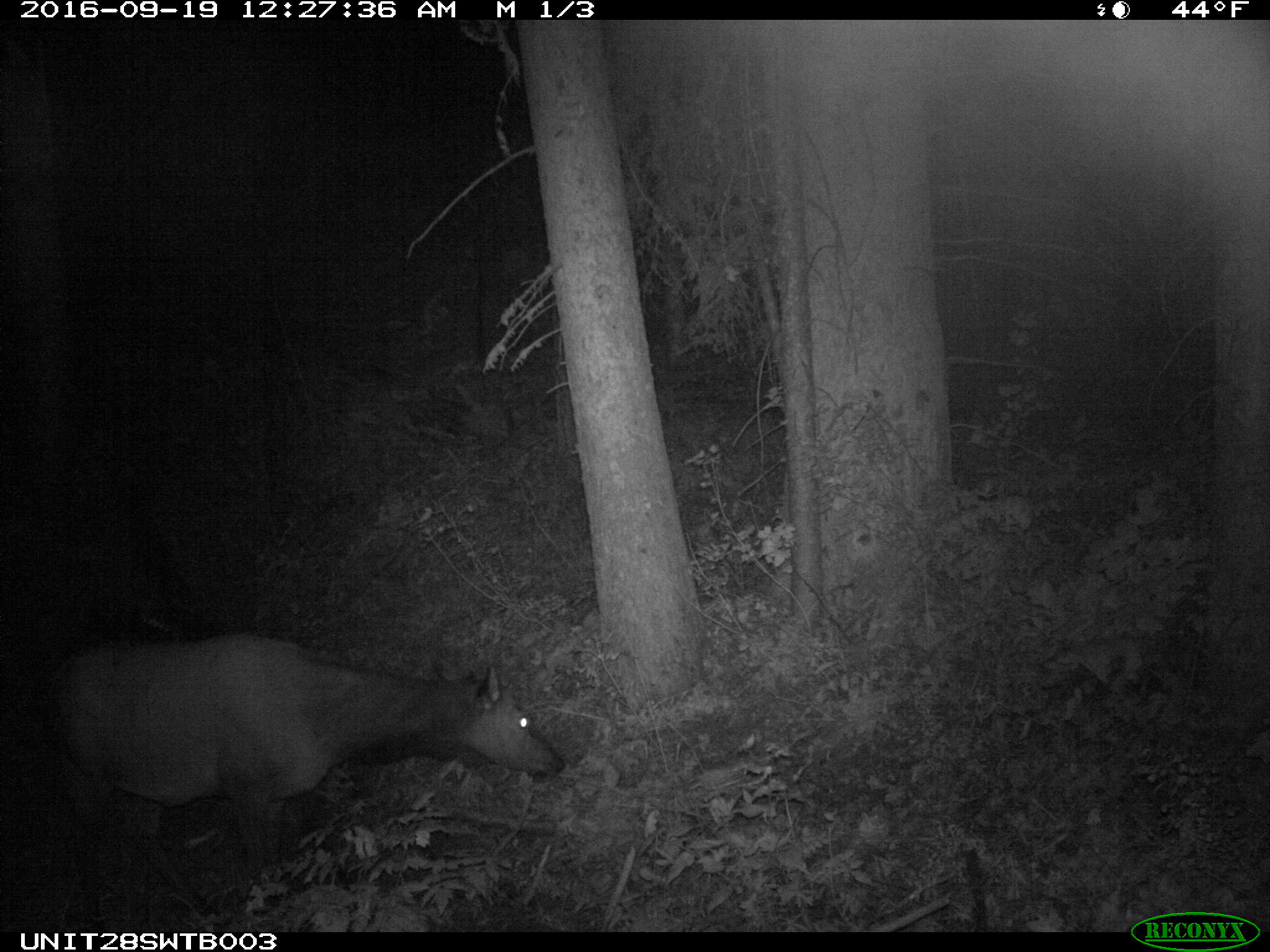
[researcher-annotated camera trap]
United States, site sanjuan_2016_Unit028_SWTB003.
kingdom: Animalia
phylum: Chordata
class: Mammalia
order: Artiodactyla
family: Cervidae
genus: Cervus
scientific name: Cervus elaphus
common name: red deer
Cervus elaphus (red deer).